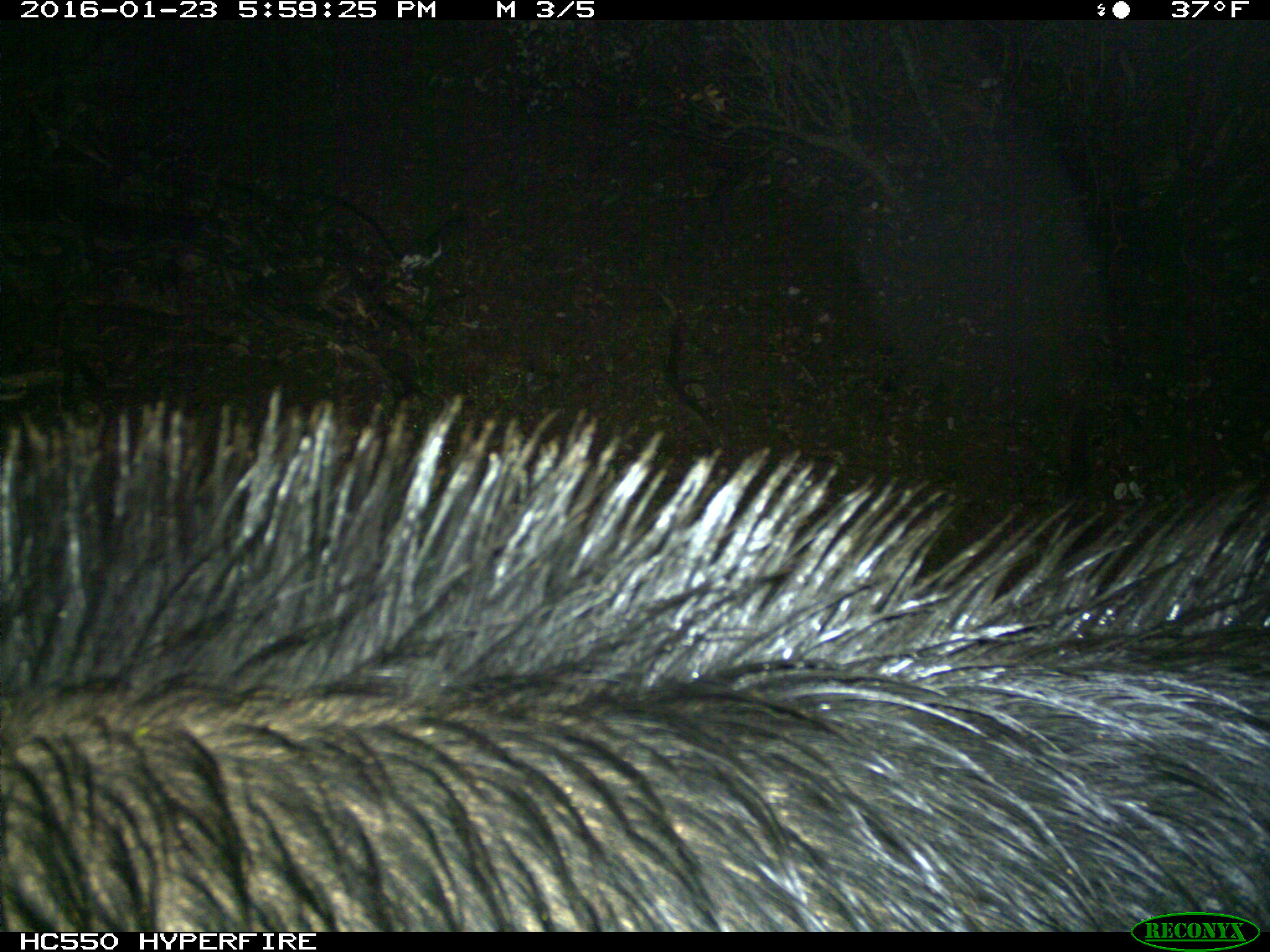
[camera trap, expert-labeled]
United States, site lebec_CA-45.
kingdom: Animalia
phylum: Chordata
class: Mammalia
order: Artiodactyla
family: Suidae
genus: Sus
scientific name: Sus scrofa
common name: wild boar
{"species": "Sus scrofa (wild boar)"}